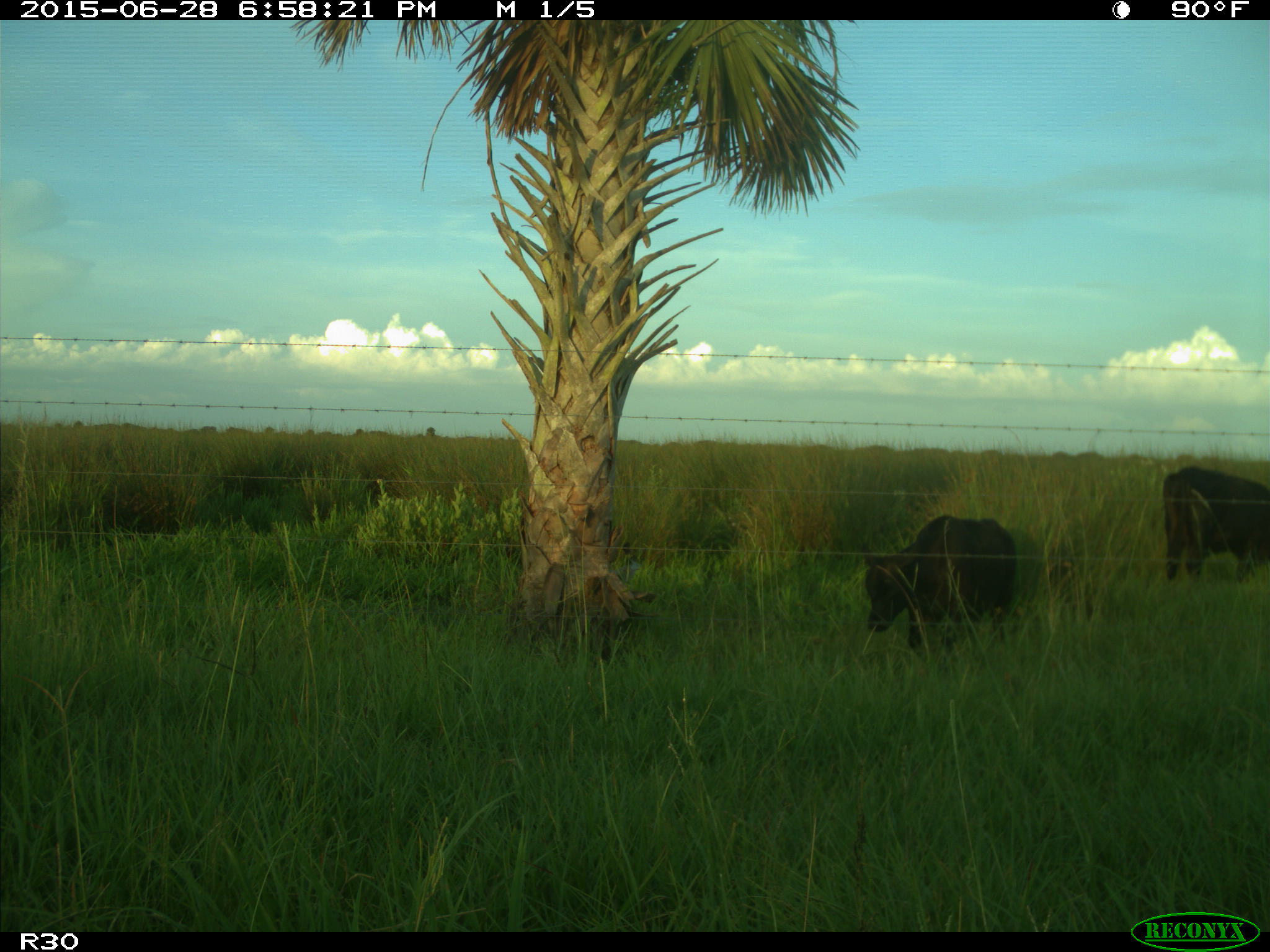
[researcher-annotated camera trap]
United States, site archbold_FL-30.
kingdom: Animalia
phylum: Chordata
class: Mammalia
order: Artiodactyla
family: Bovidae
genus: Bos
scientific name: Bos taurus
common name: domestic cow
Bos taurus (domestic cow).